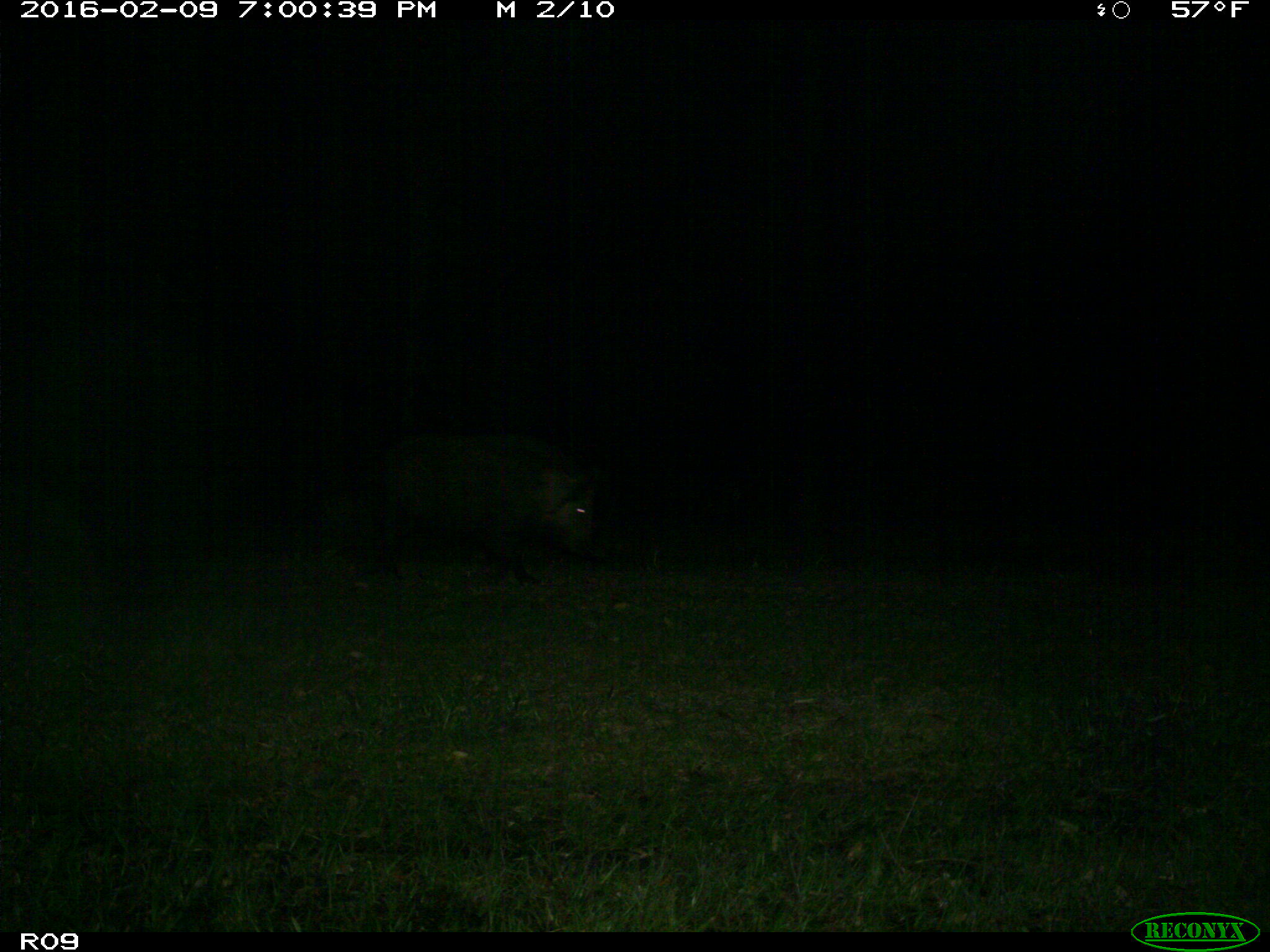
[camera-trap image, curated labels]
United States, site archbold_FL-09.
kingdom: Animalia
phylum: Chordata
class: Mammalia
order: Artiodactyla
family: Suidae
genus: Sus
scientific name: Sus scrofa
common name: wild boar